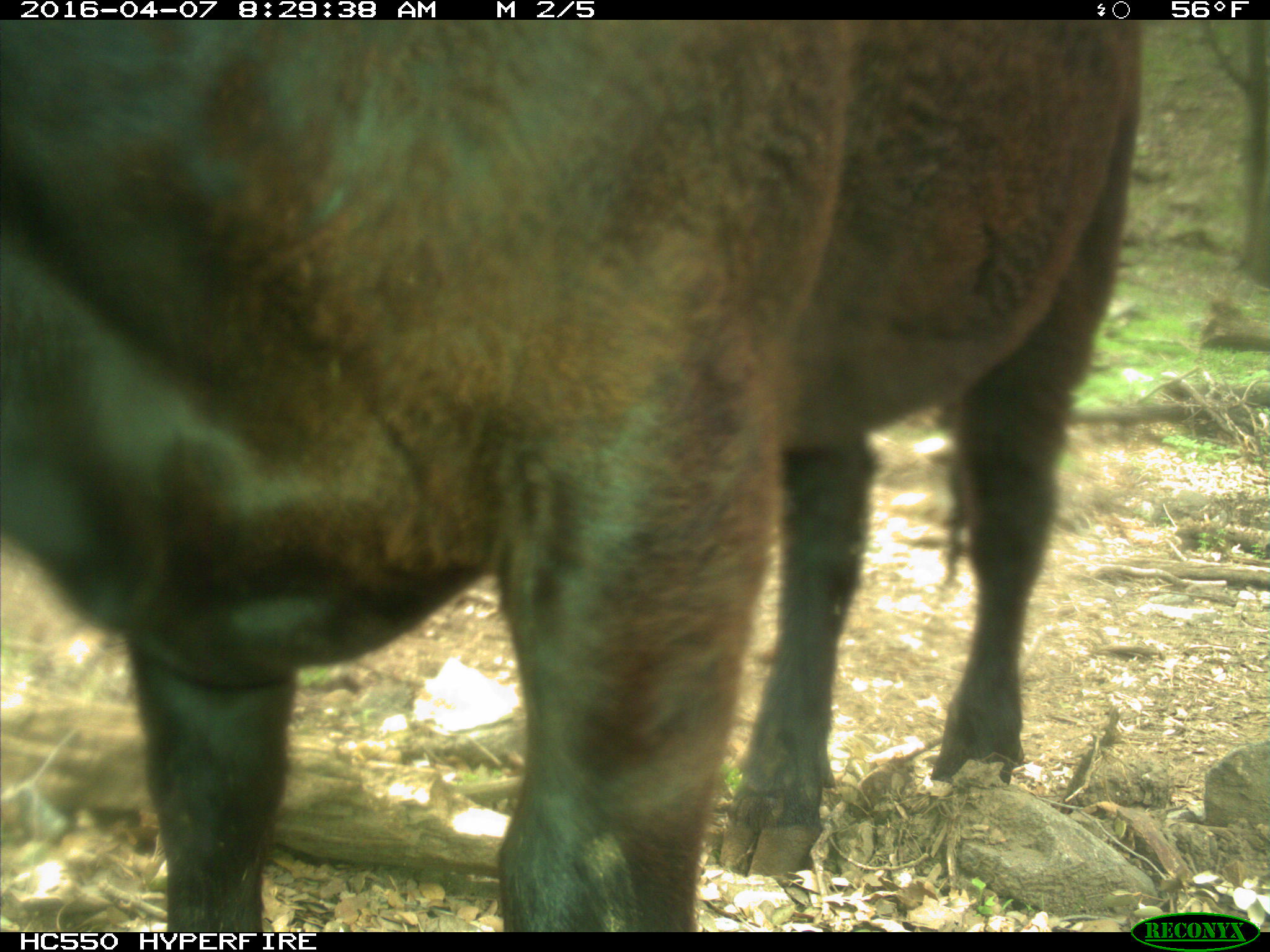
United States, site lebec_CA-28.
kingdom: Animalia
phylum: Chordata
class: Mammalia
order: Artiodactyla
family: Bovidae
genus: Bos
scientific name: Bos taurus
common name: domestic cow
Bos taurus (domestic cow).